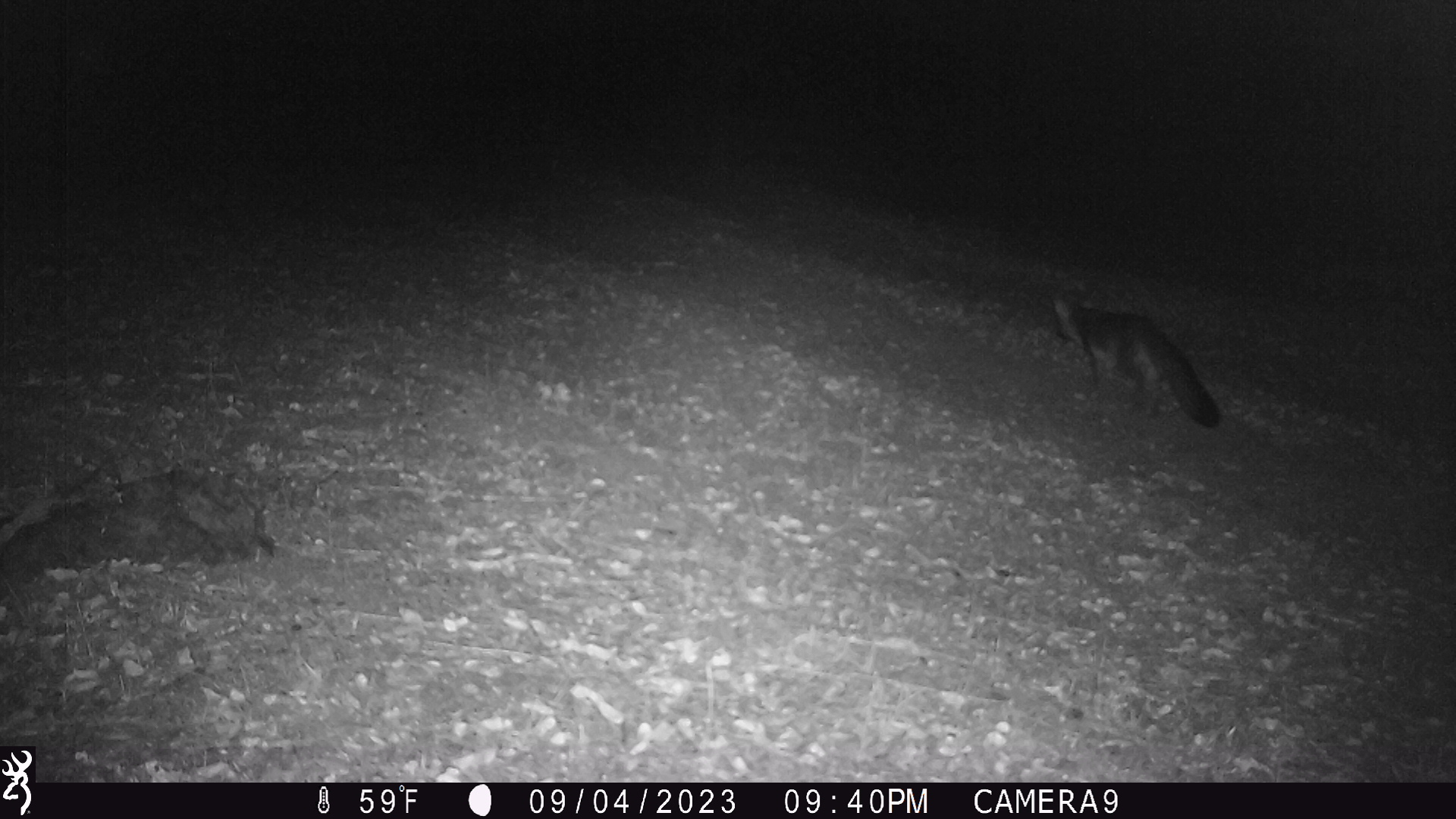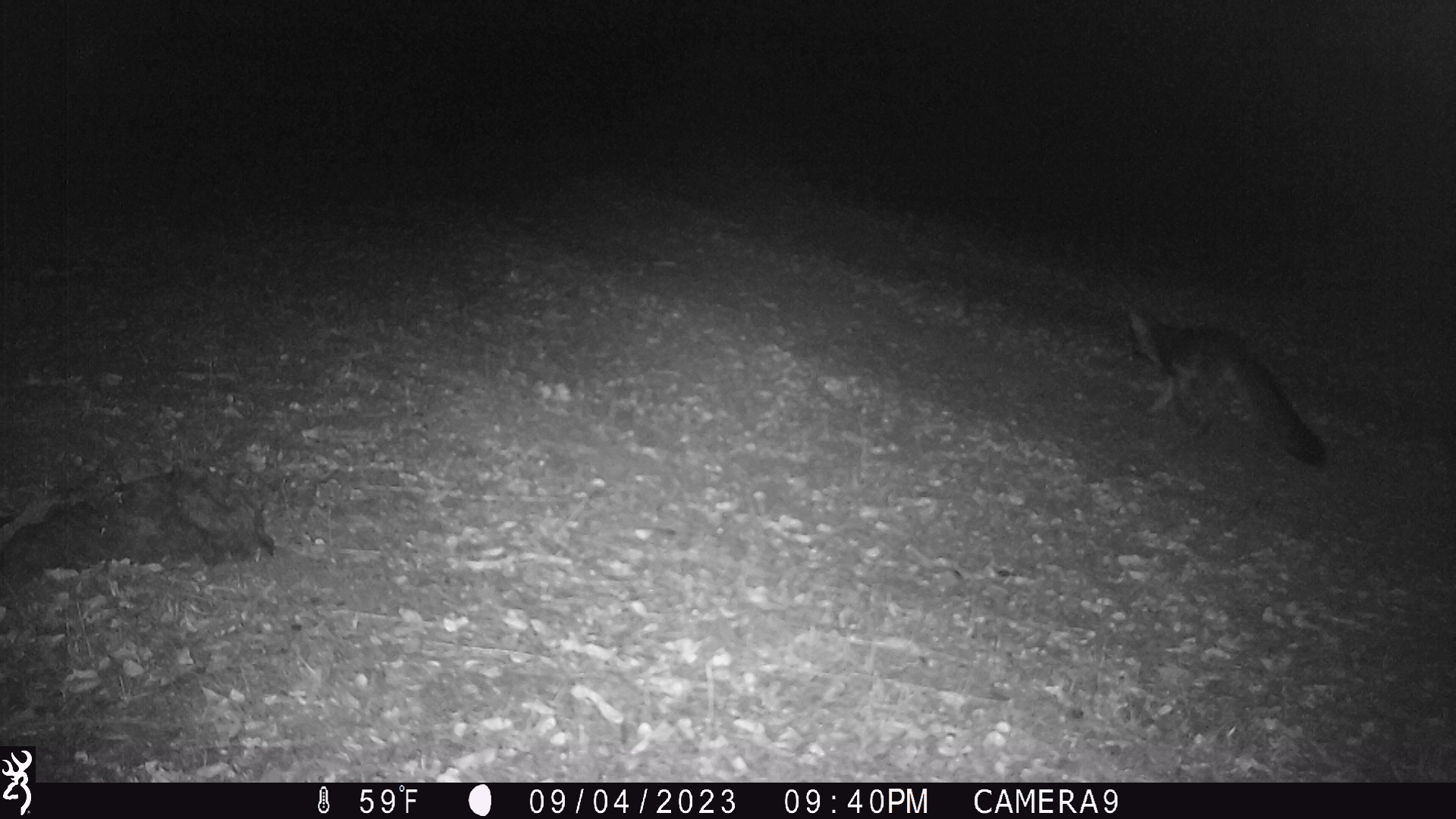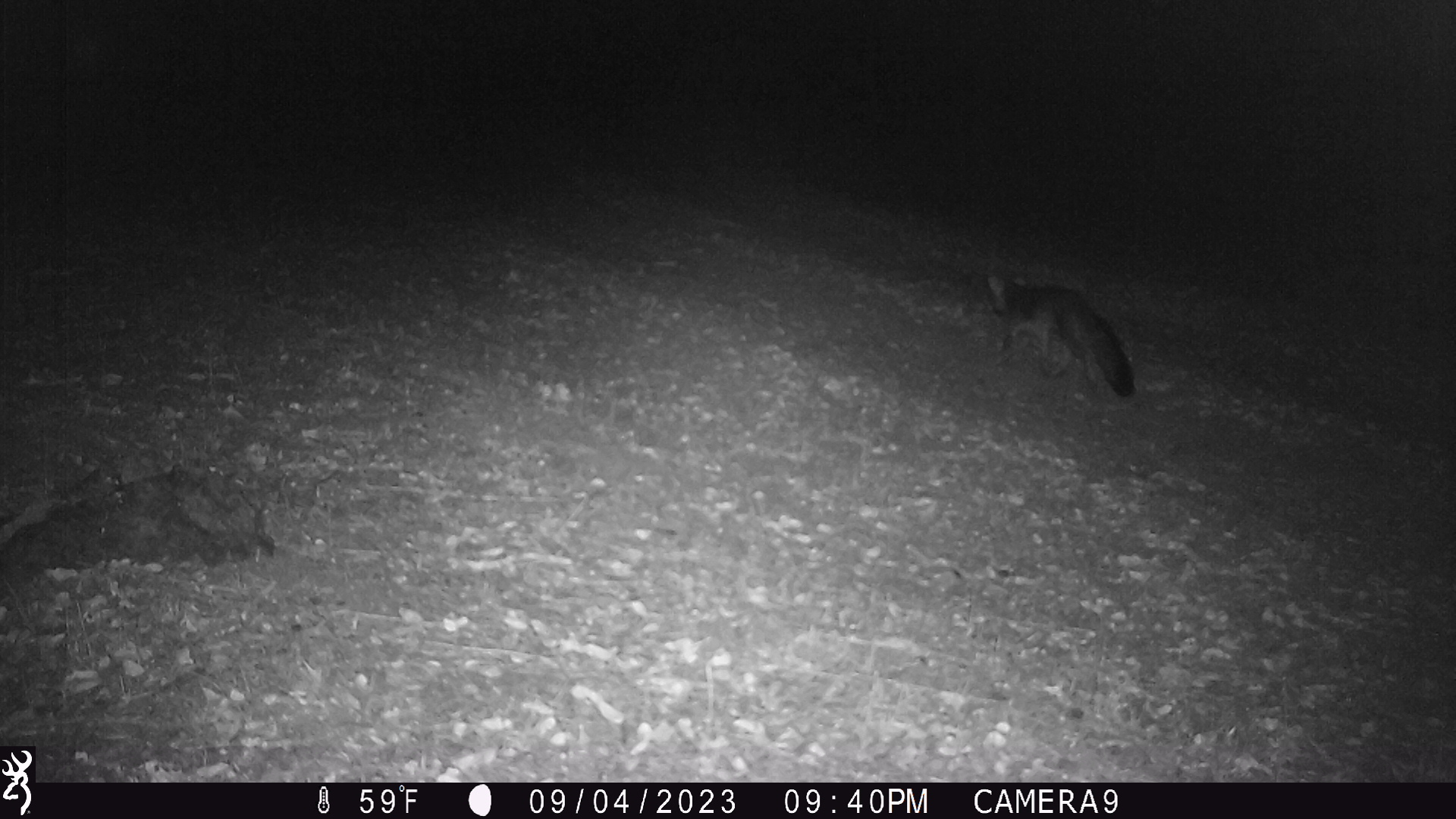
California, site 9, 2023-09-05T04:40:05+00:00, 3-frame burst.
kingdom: Animalia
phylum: Chordata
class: Mammalia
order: Carnivora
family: Canidae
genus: Urocyon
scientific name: Urocyon cinereoargenteus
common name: gray fox